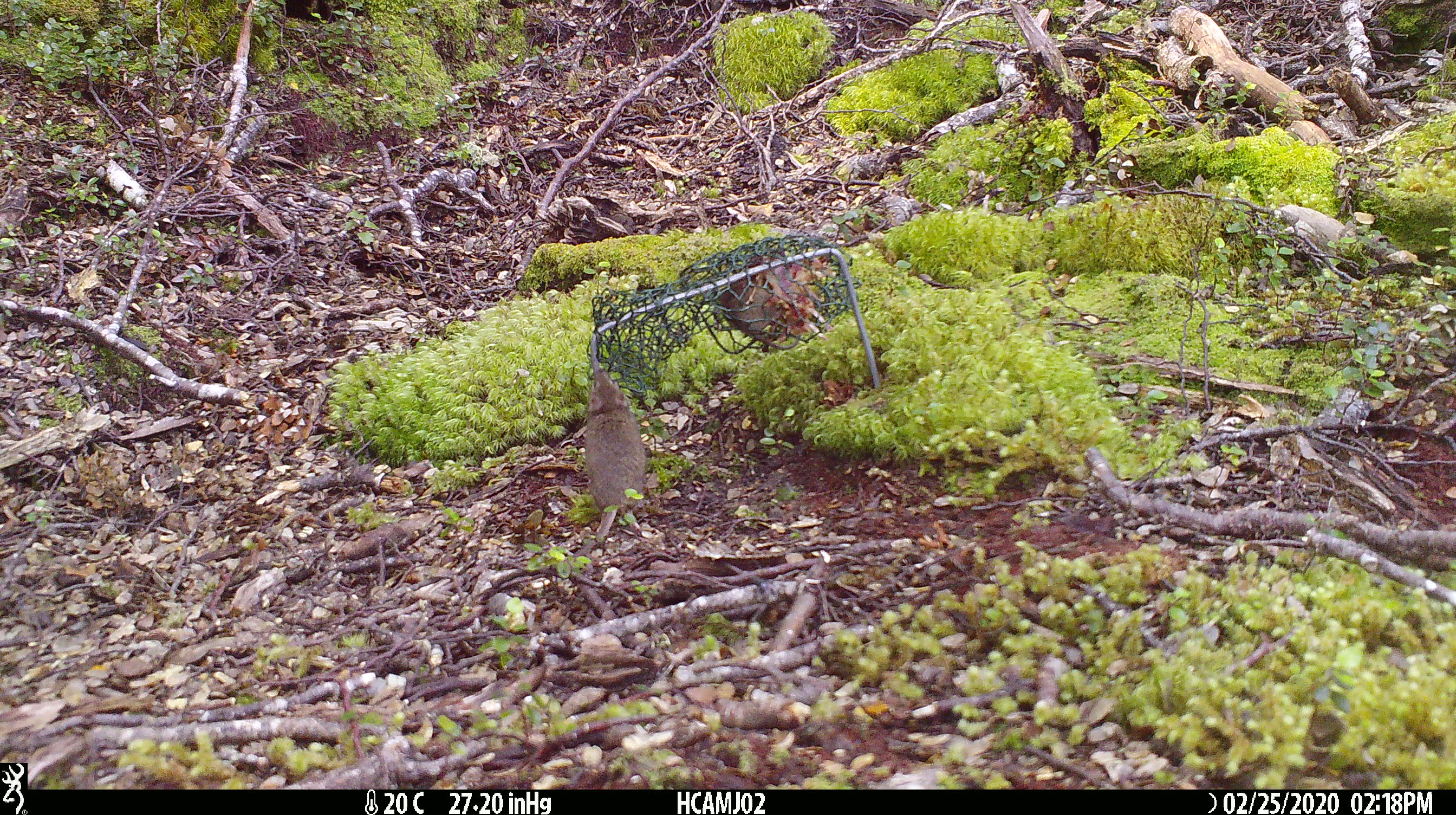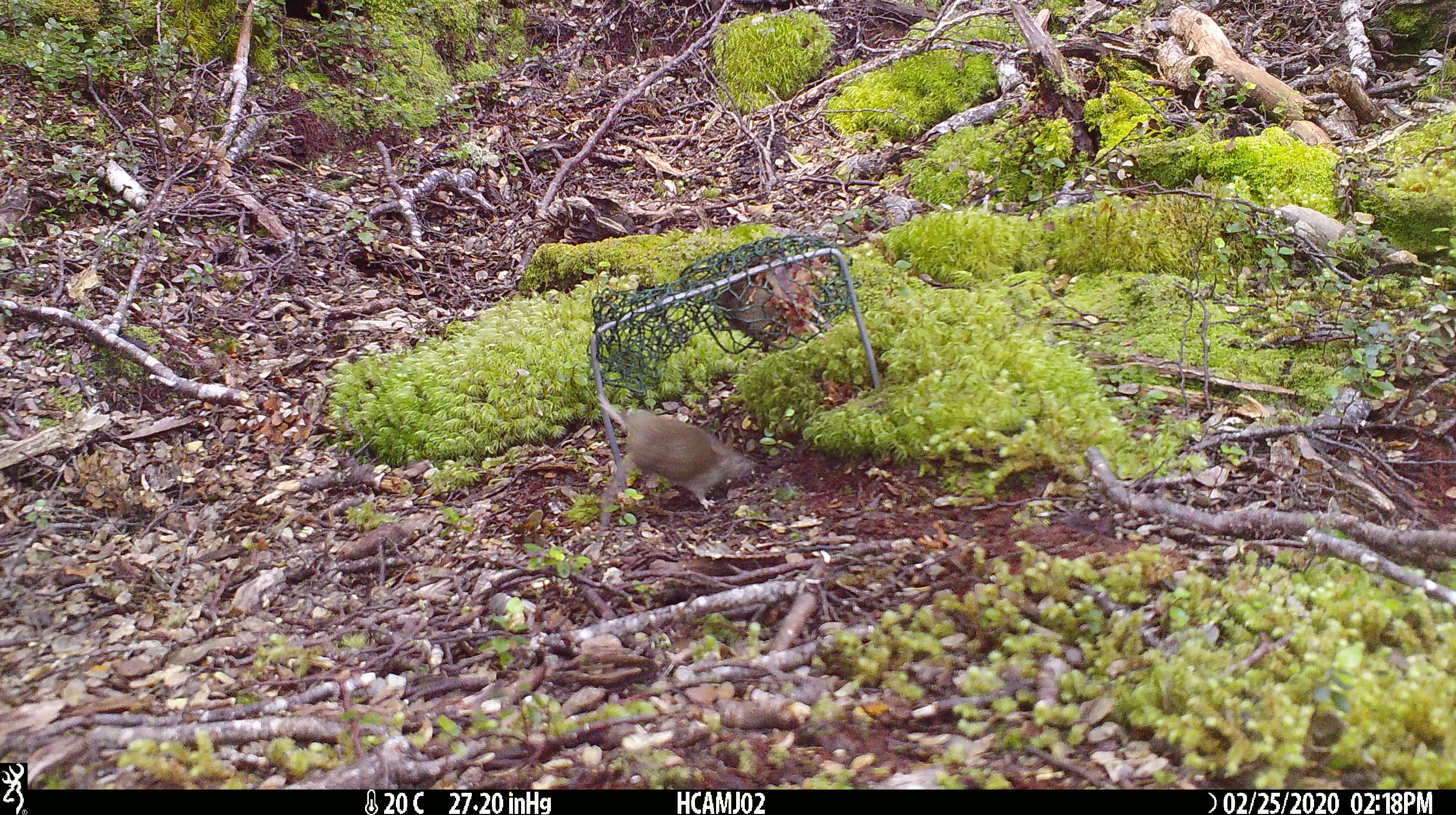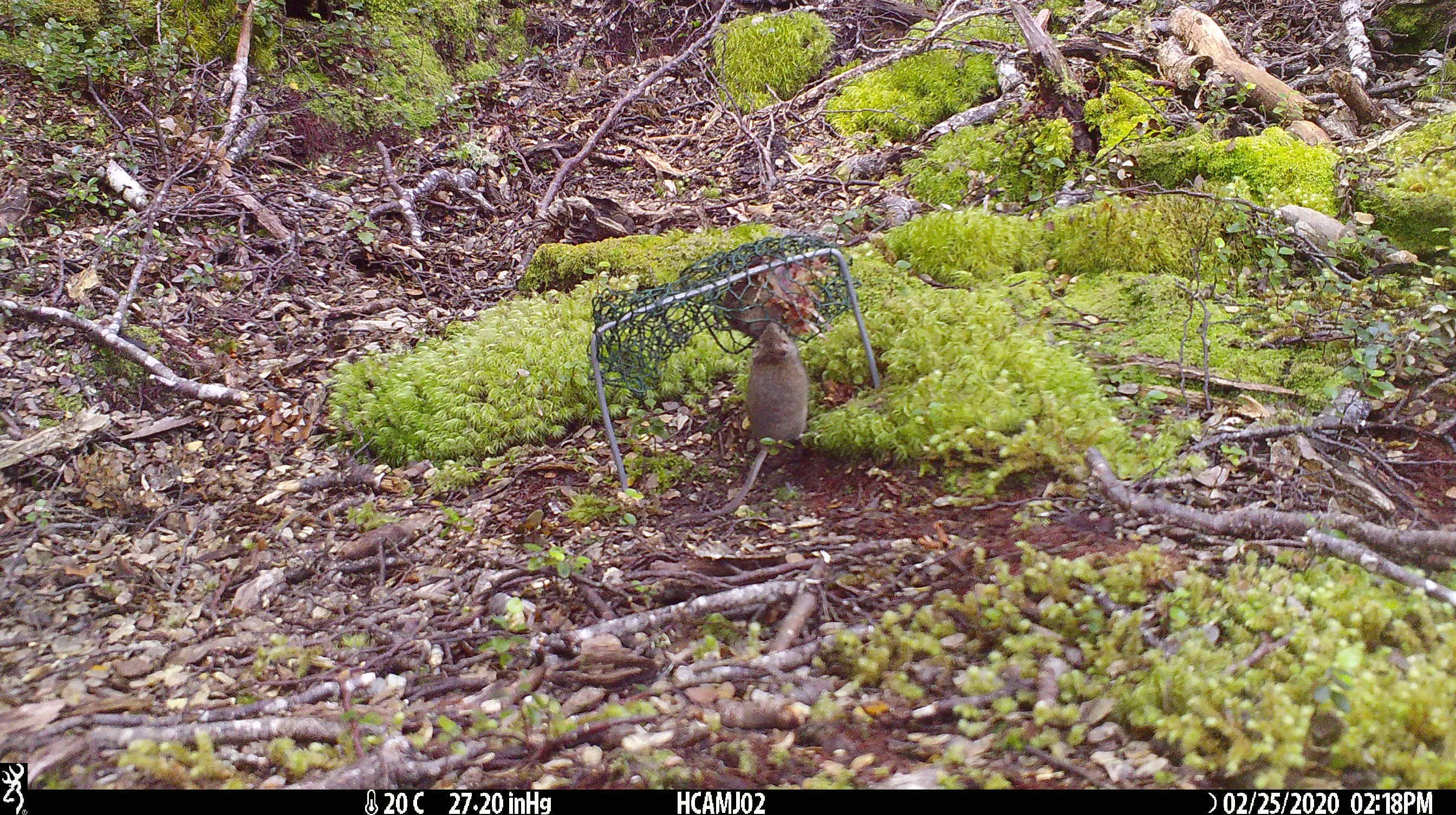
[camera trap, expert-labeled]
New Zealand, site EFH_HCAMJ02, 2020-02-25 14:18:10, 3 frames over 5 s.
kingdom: Animalia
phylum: Chordata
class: Mammalia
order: Rodentia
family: Muridae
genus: Mus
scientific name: Mus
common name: mouse